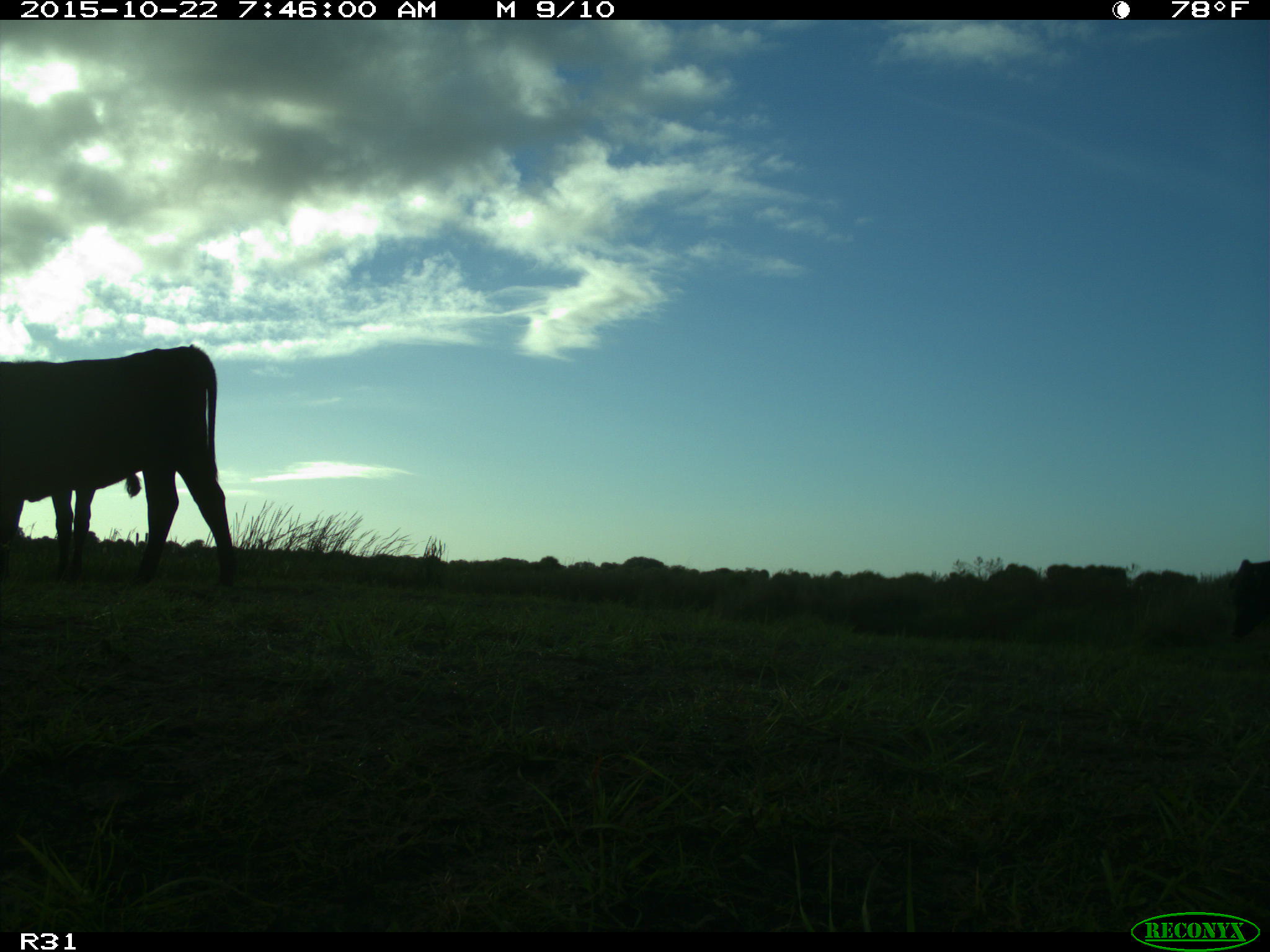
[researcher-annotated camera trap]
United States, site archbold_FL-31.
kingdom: Animalia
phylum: Chordata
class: Mammalia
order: Artiodactyla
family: Bovidae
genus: Bos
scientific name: Bos taurus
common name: domestic cow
Bos taurus (domestic cow).